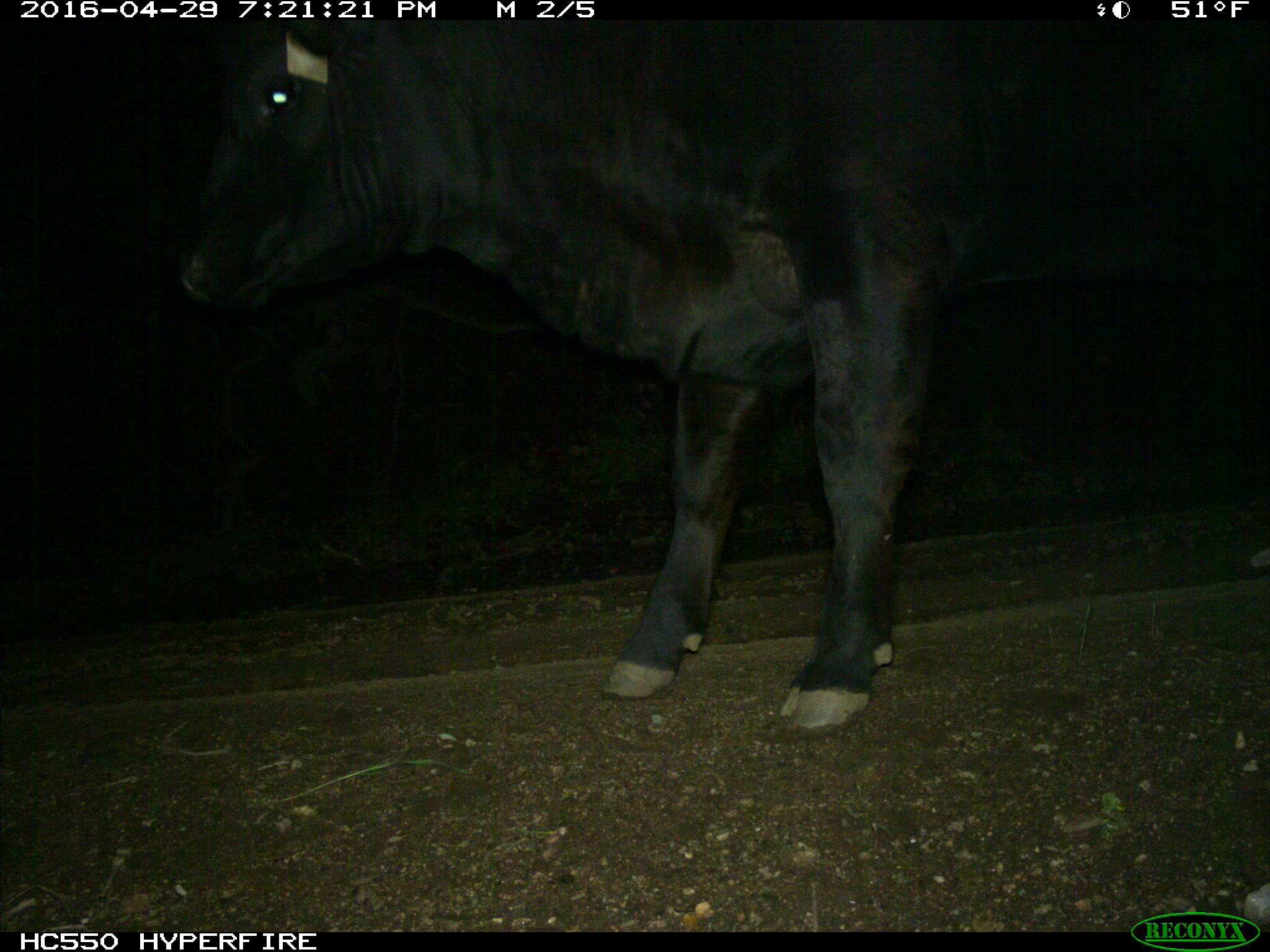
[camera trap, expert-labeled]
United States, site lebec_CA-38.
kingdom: Animalia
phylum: Chordata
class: Mammalia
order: Artiodactyla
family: Bovidae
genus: Bos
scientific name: Bos taurus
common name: domestic cow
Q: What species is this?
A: Bos taurus (domestic cow).